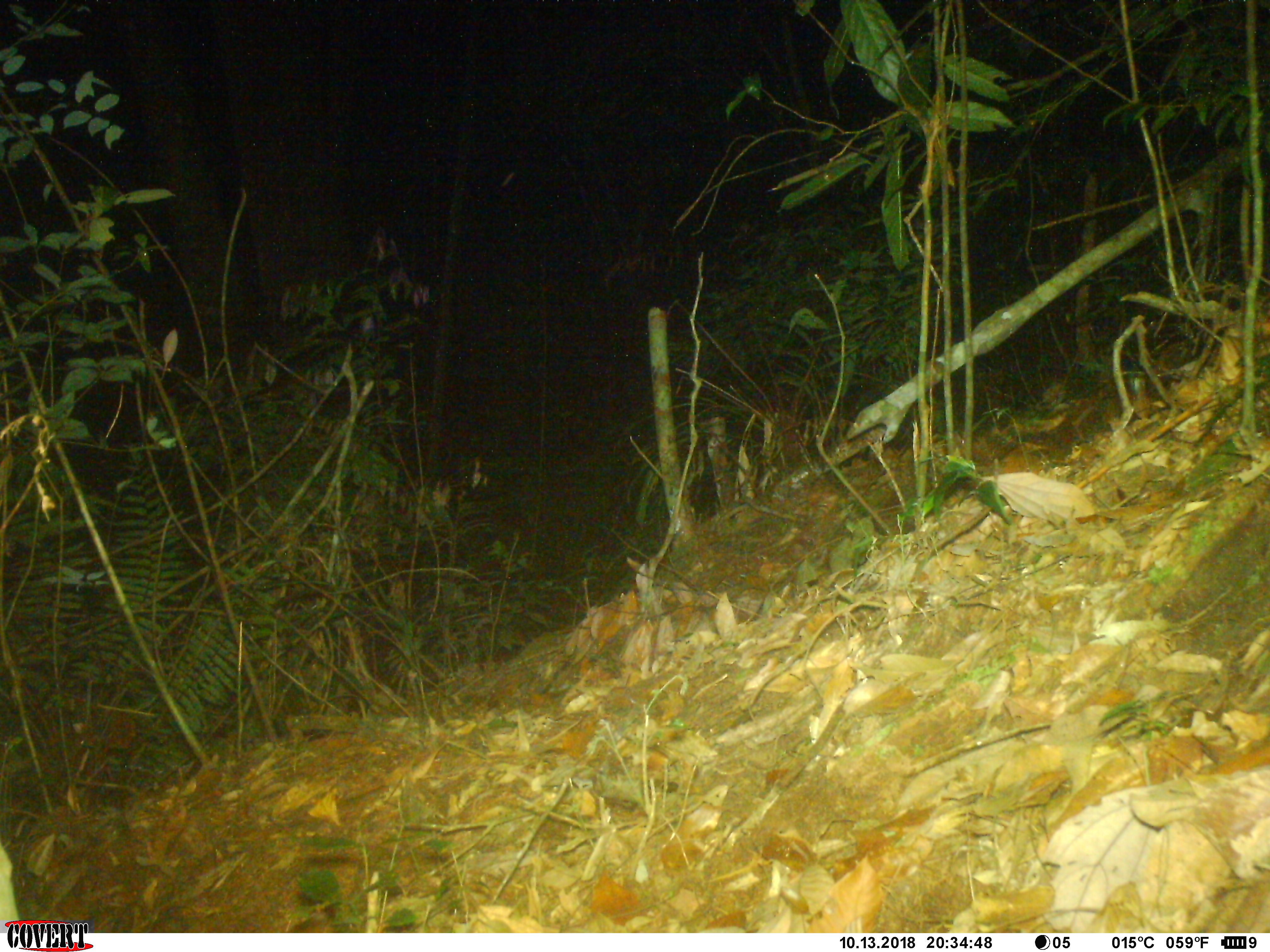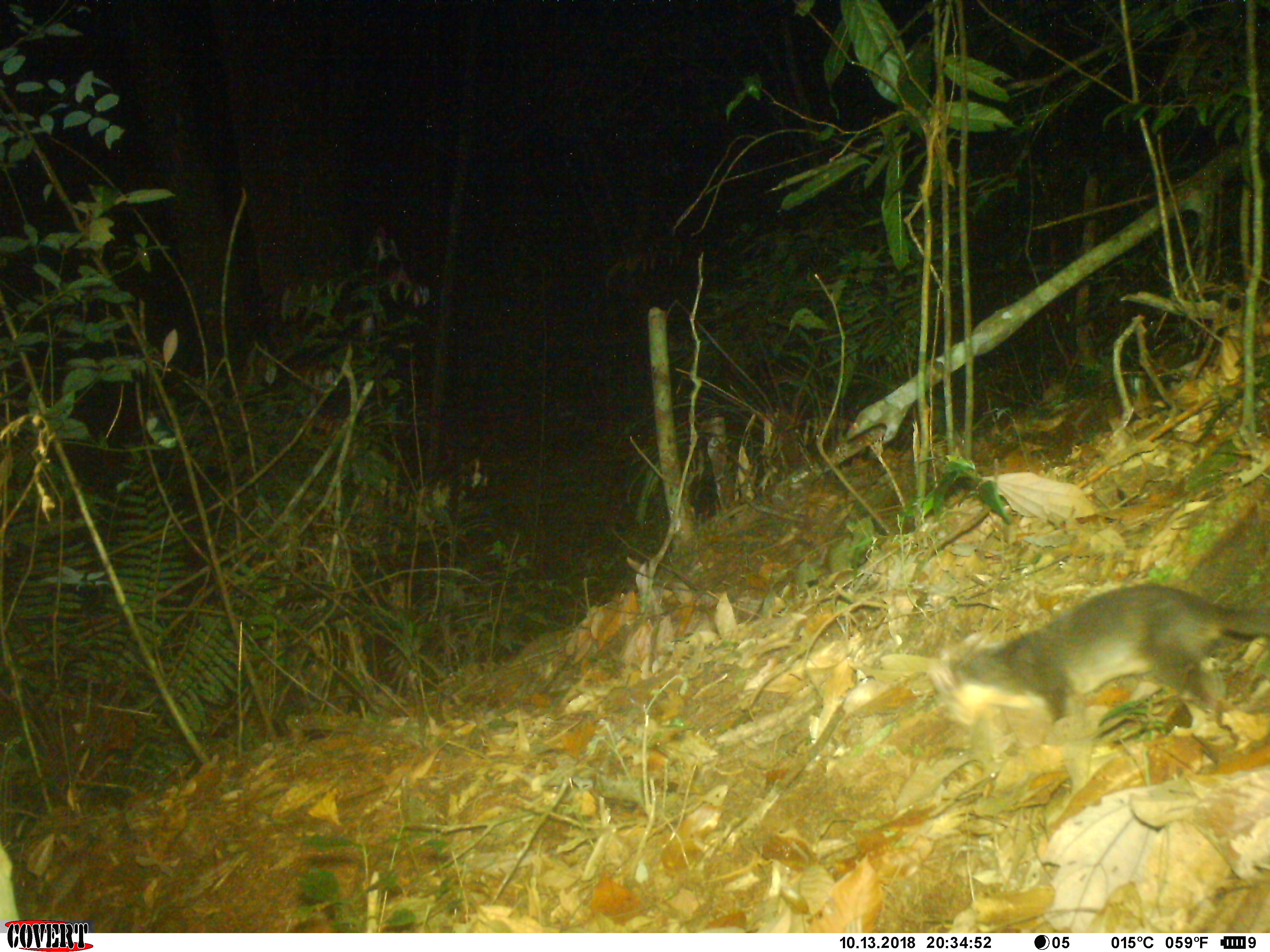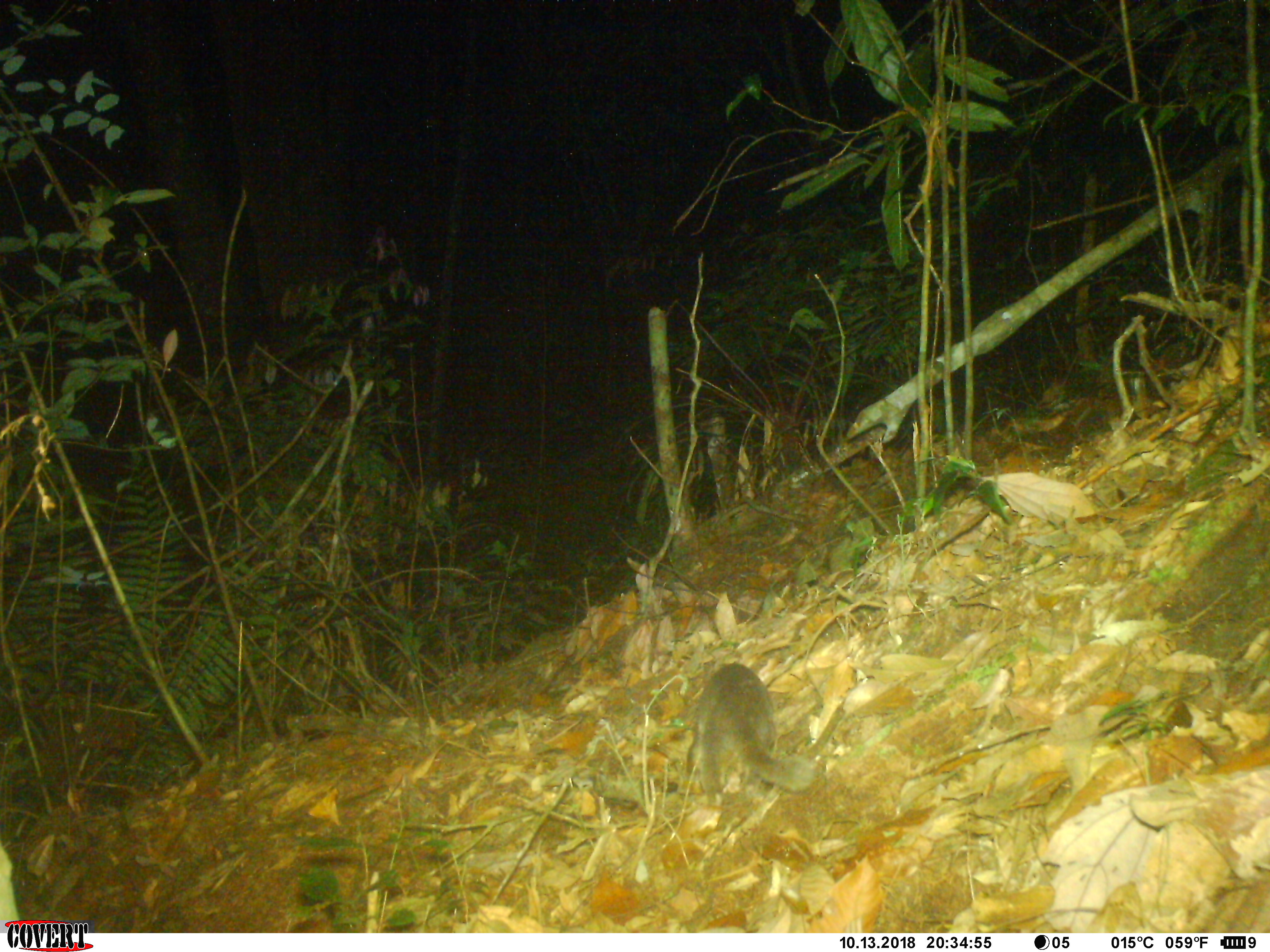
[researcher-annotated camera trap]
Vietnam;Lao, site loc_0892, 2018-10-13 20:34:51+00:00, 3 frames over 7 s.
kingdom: Animalia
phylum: Chordata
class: Mammalia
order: Carnivora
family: Mustelidae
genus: Melogale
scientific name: Melogale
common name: ferret badger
Ferret badger (Melogale). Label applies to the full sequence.